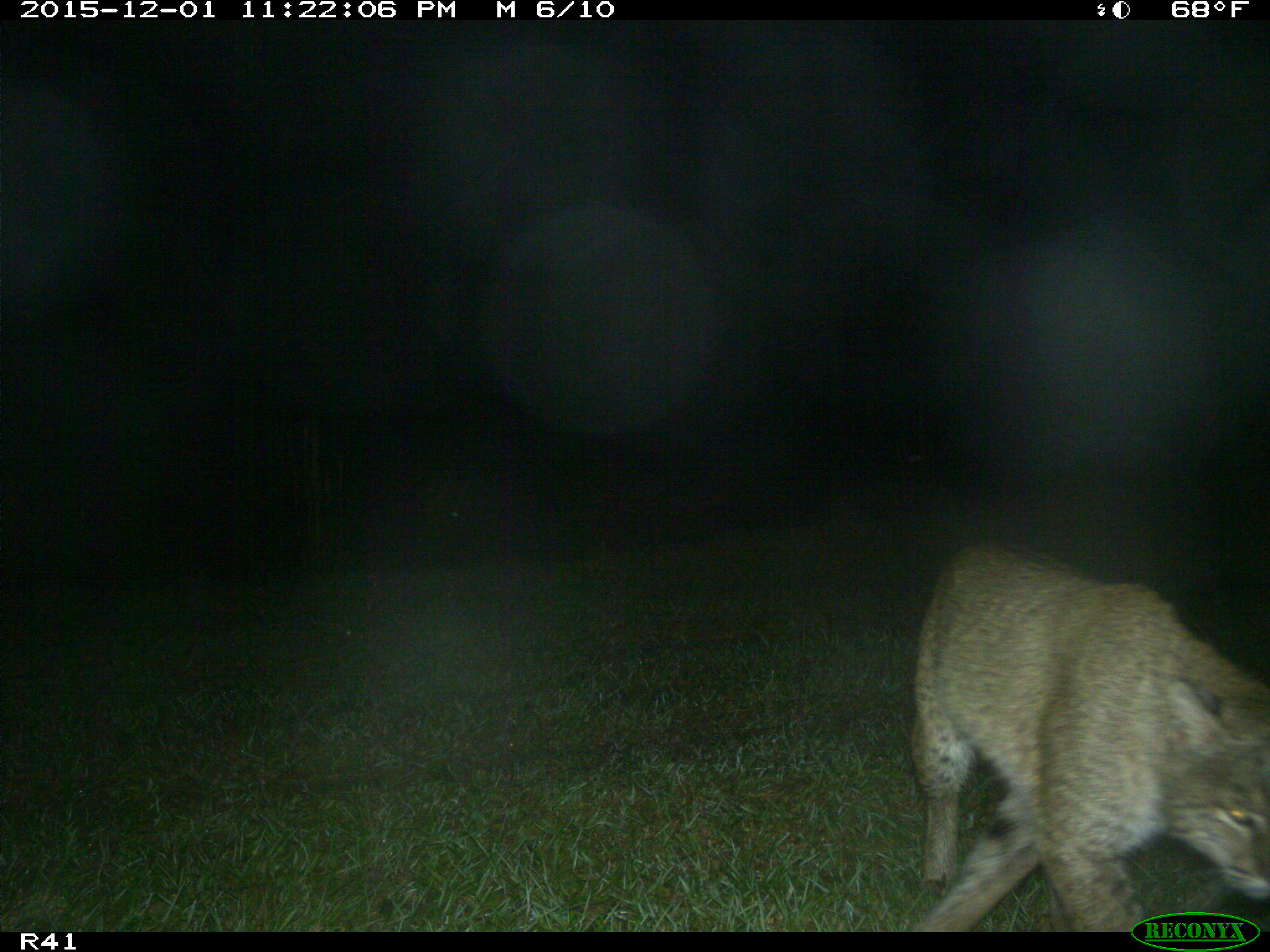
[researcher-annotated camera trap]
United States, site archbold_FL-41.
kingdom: Animalia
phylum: Chordata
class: Mammalia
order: Carnivora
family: Felidae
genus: Lynx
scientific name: Lynx rufus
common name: bobcat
Lynx rufus (bobcat).